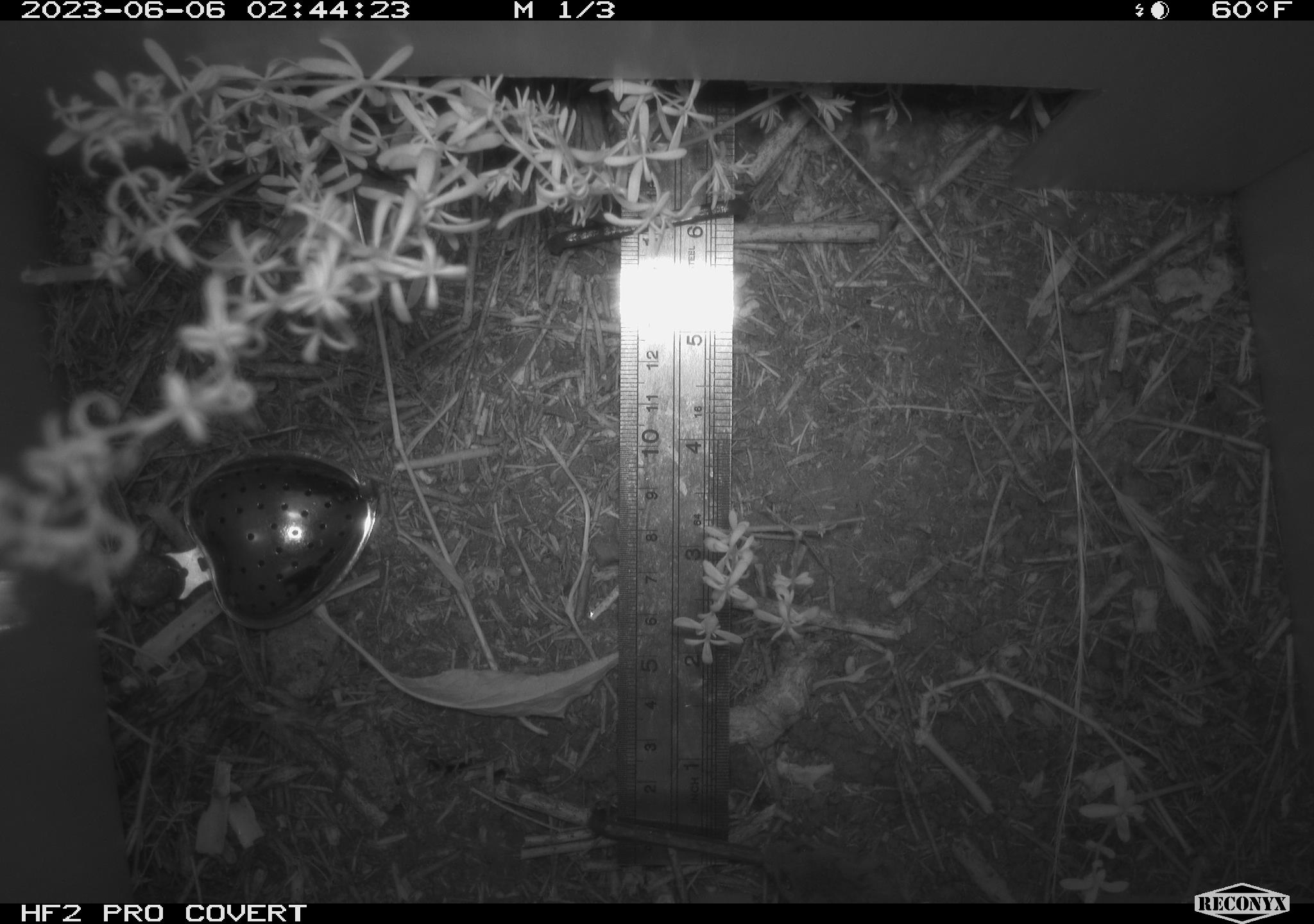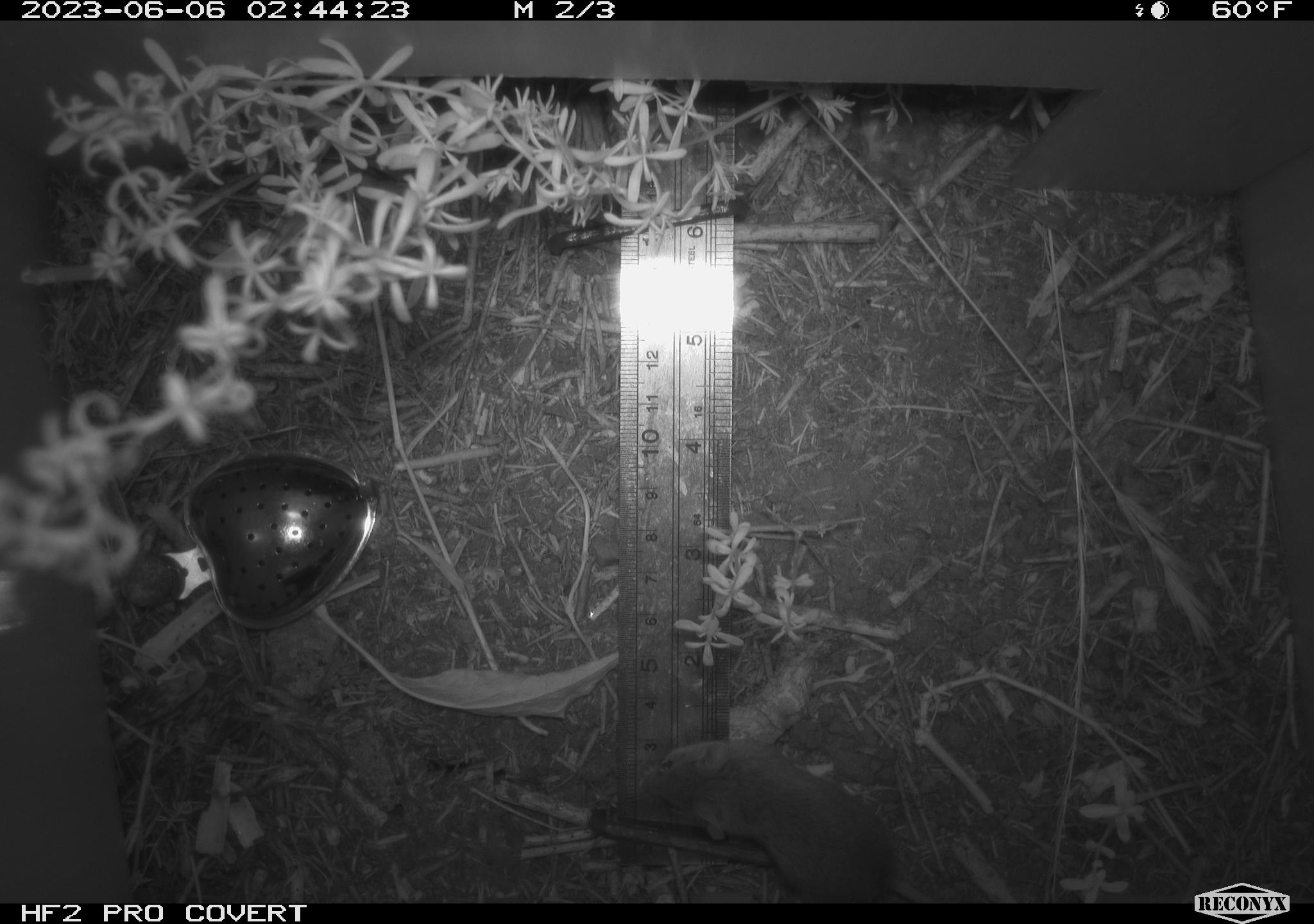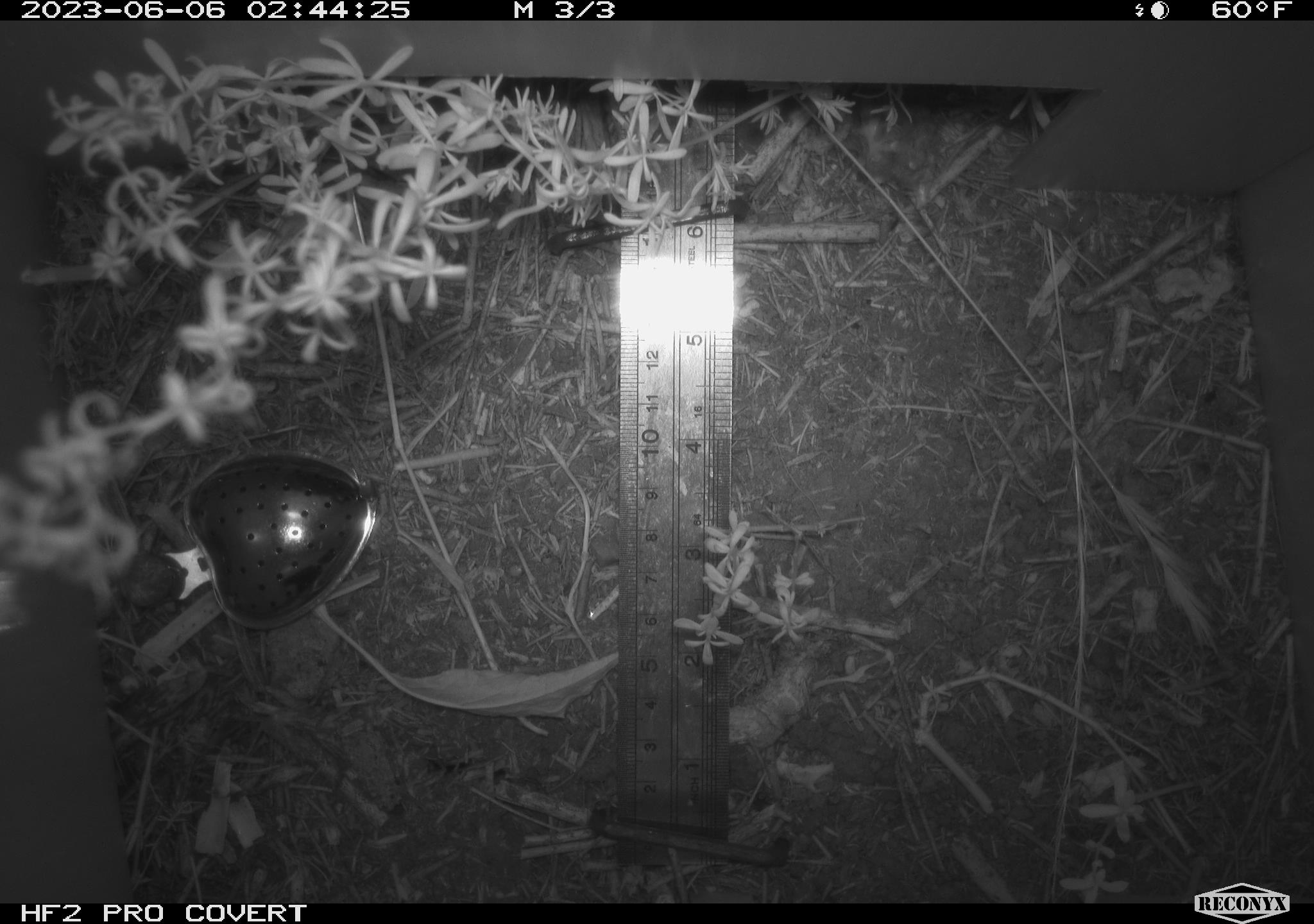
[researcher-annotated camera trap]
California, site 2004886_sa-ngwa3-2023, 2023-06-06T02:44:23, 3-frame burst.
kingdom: Animalia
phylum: Chordata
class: Mammalia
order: Rodentia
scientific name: Rodentia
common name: mouse species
Mouse species (Rodentia).